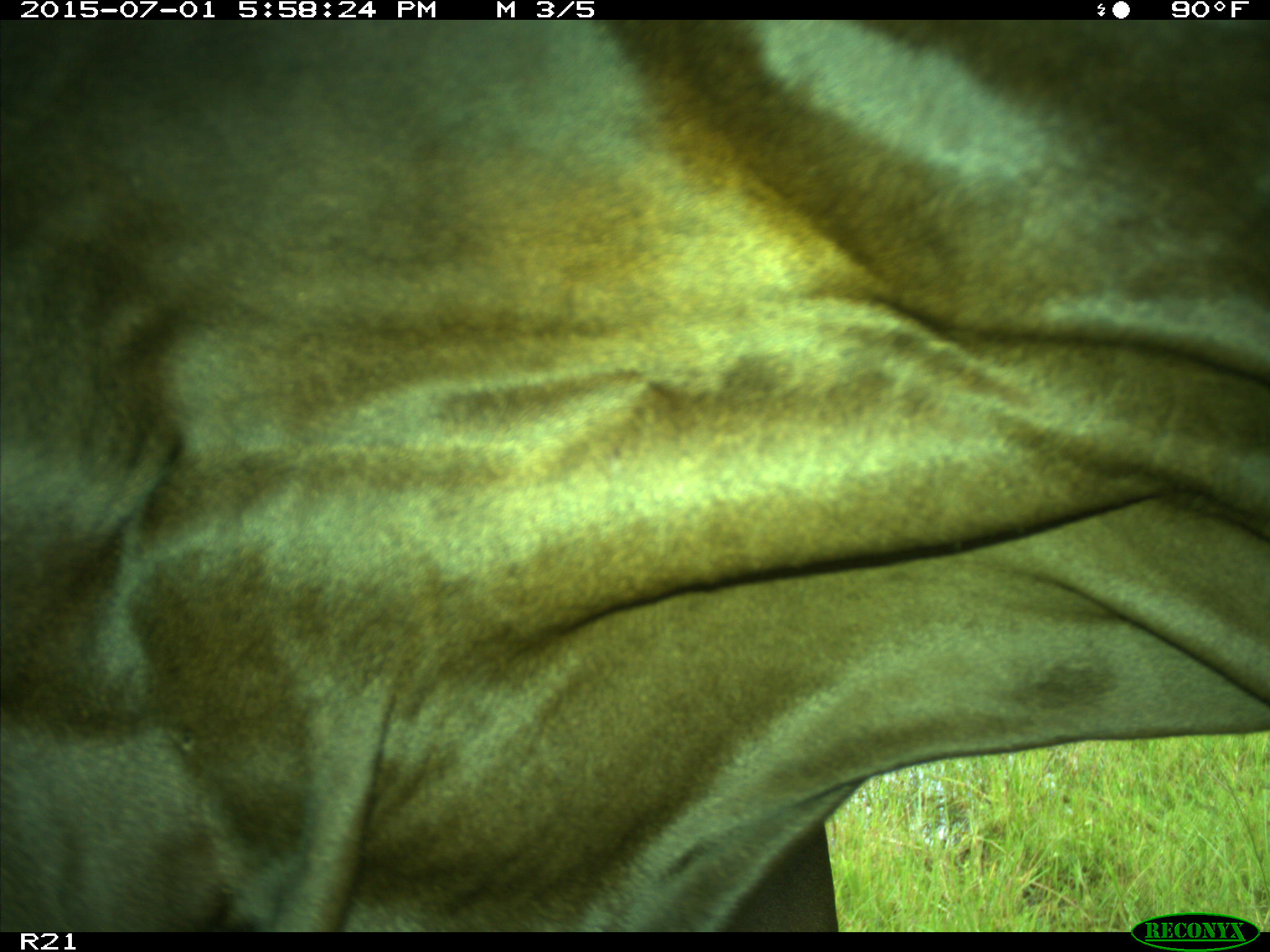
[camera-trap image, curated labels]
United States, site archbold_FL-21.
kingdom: Animalia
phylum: Chordata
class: Mammalia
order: Artiodactyla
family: Bovidae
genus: Bos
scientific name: Bos taurus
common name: domestic cow